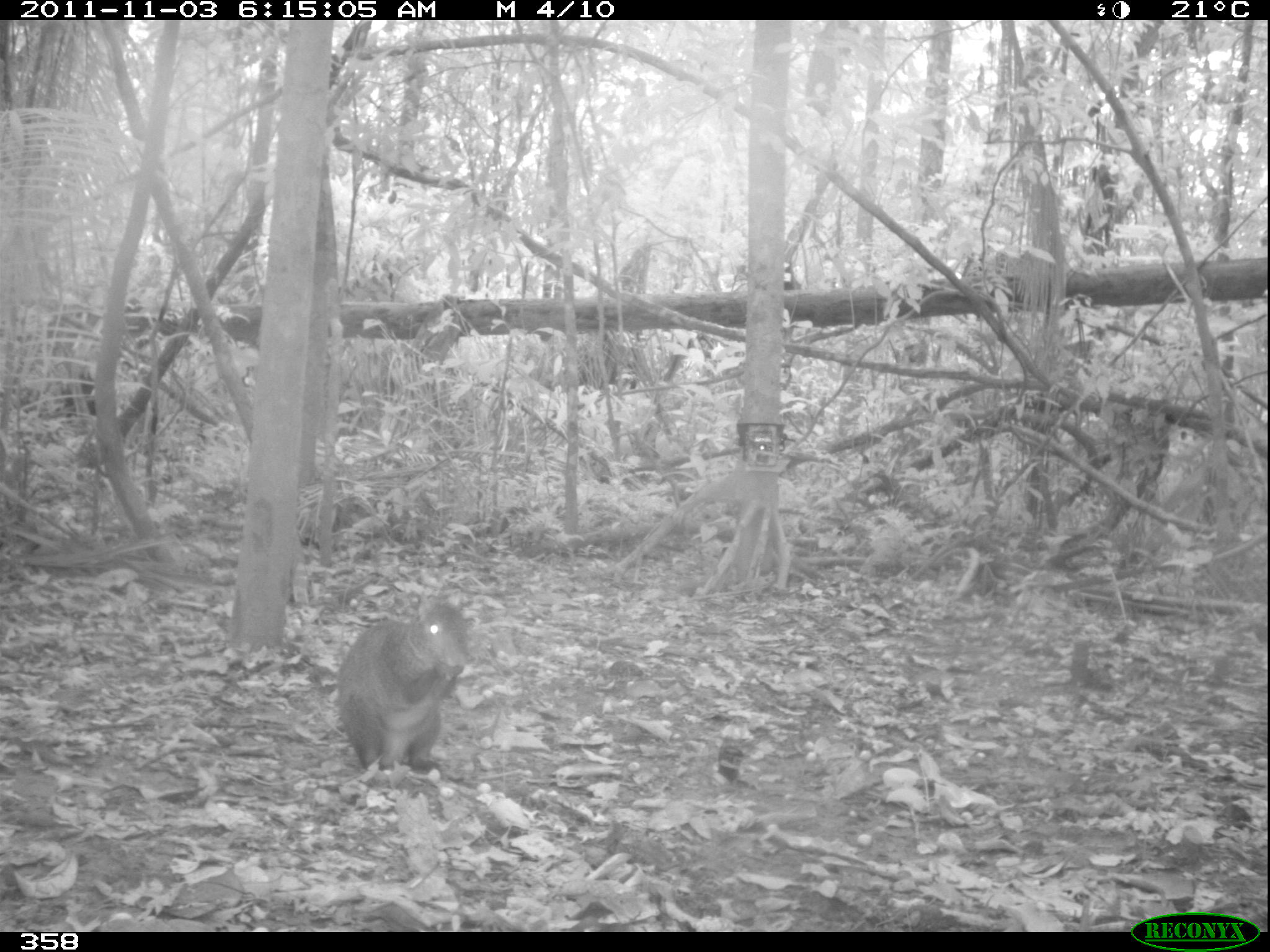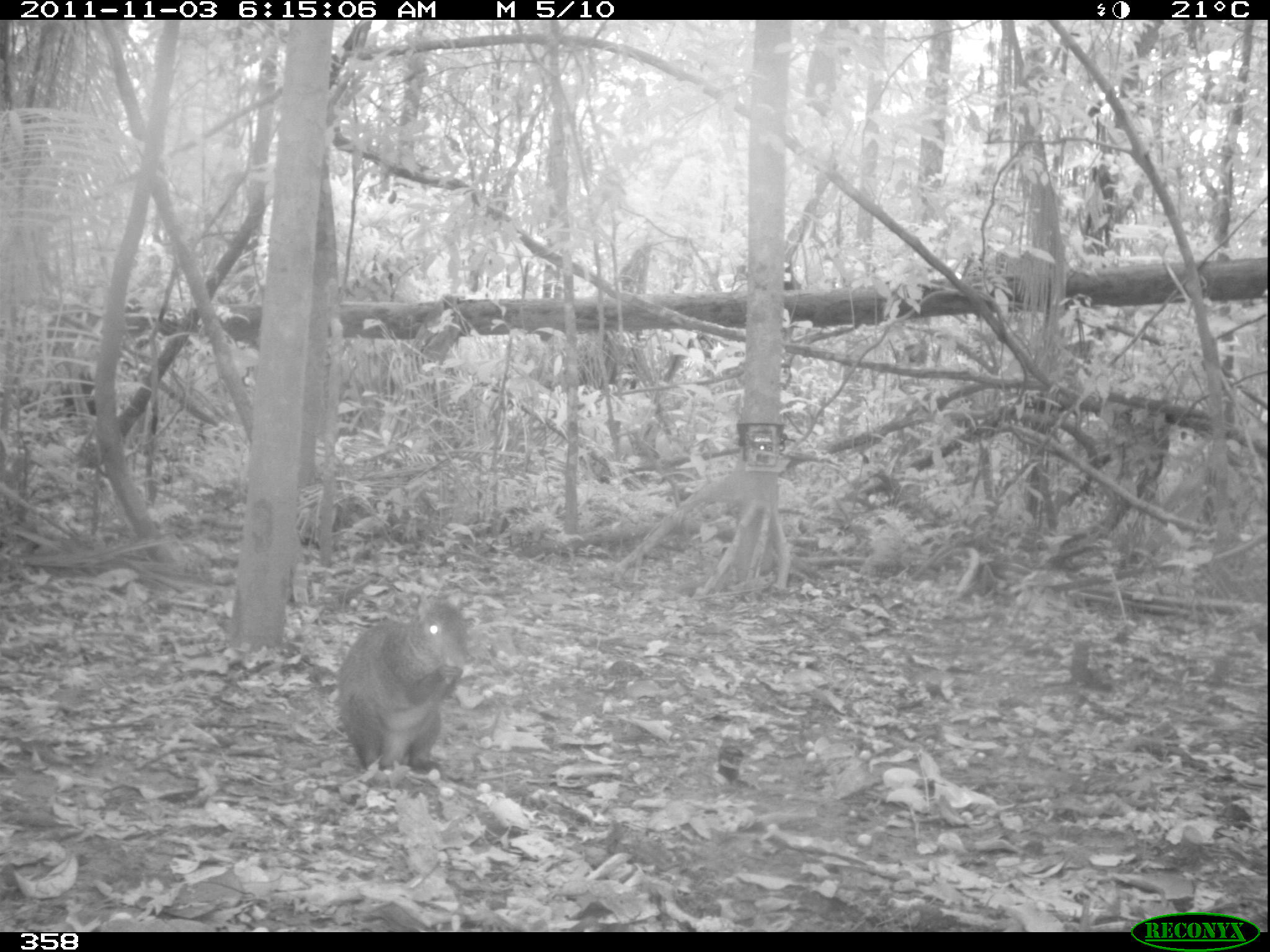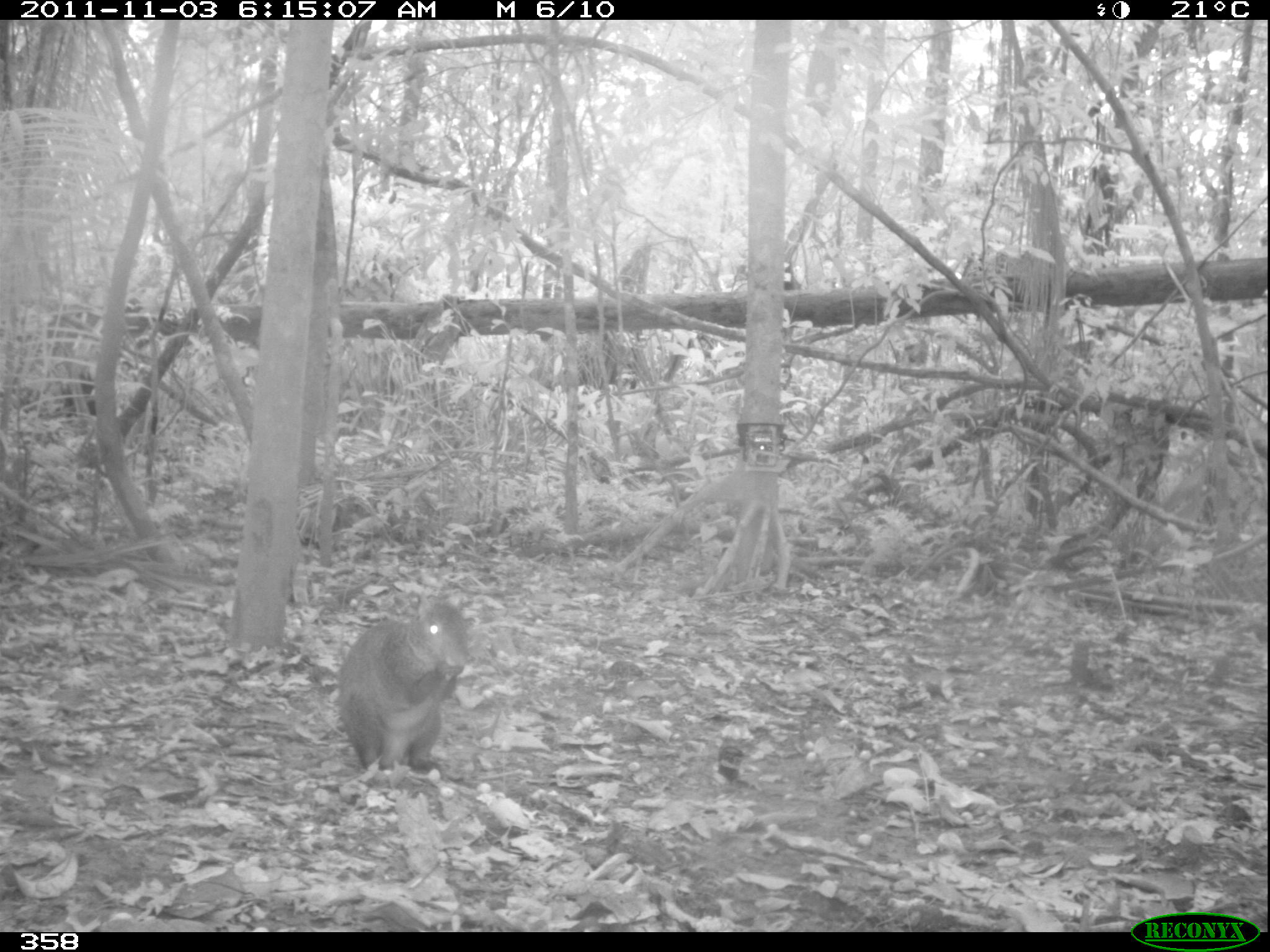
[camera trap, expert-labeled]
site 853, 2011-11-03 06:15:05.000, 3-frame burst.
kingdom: Animalia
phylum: Chordata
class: Mammalia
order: Rodentia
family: Dasyproctidae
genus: Dasyprocta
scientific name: Dasyprocta punctata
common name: central american agouti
Dasyprocta punctata (central american agouti).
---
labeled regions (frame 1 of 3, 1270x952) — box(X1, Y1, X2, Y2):
dasyprocta punctata: box(333, 596, 476, 775)